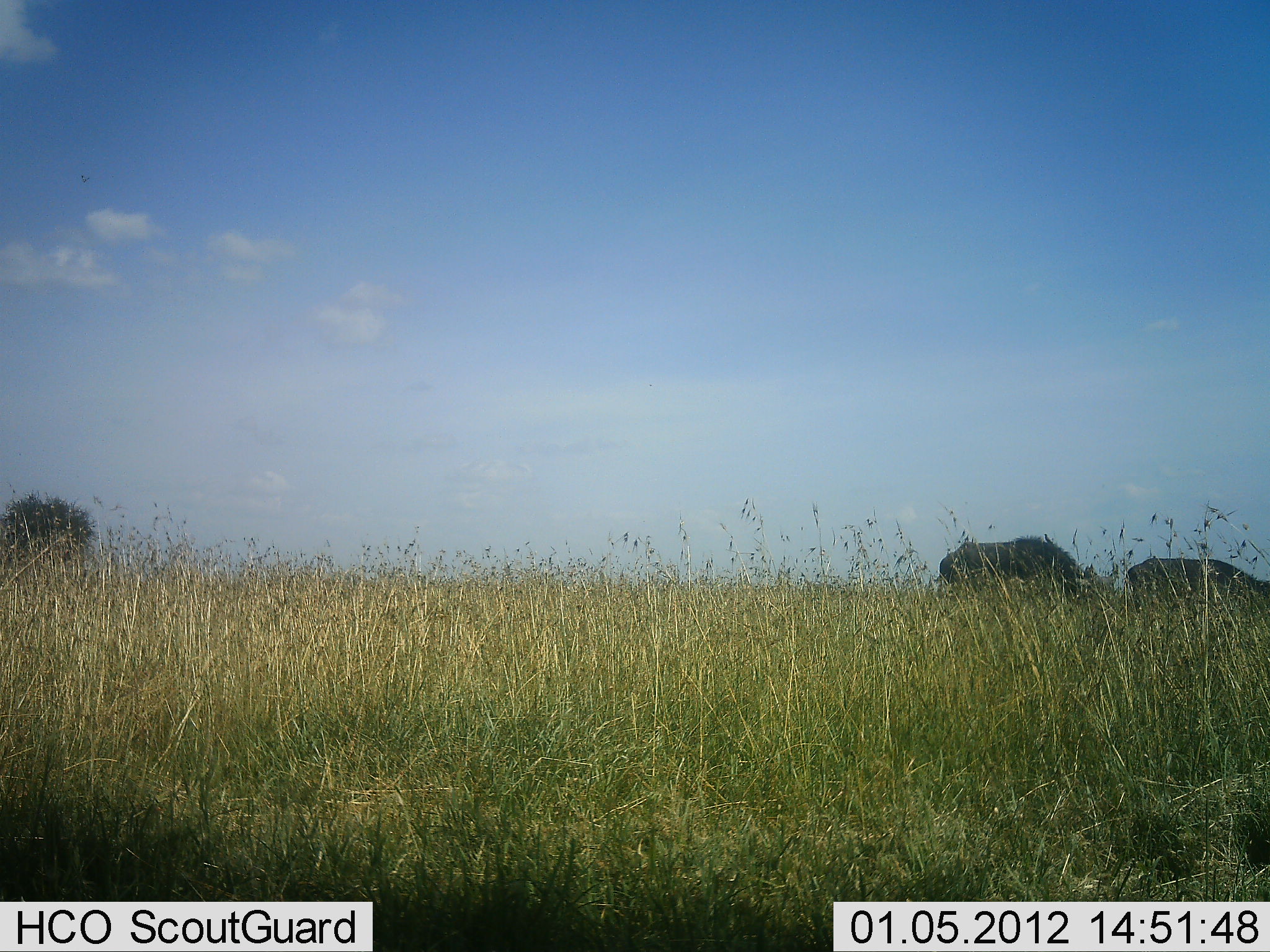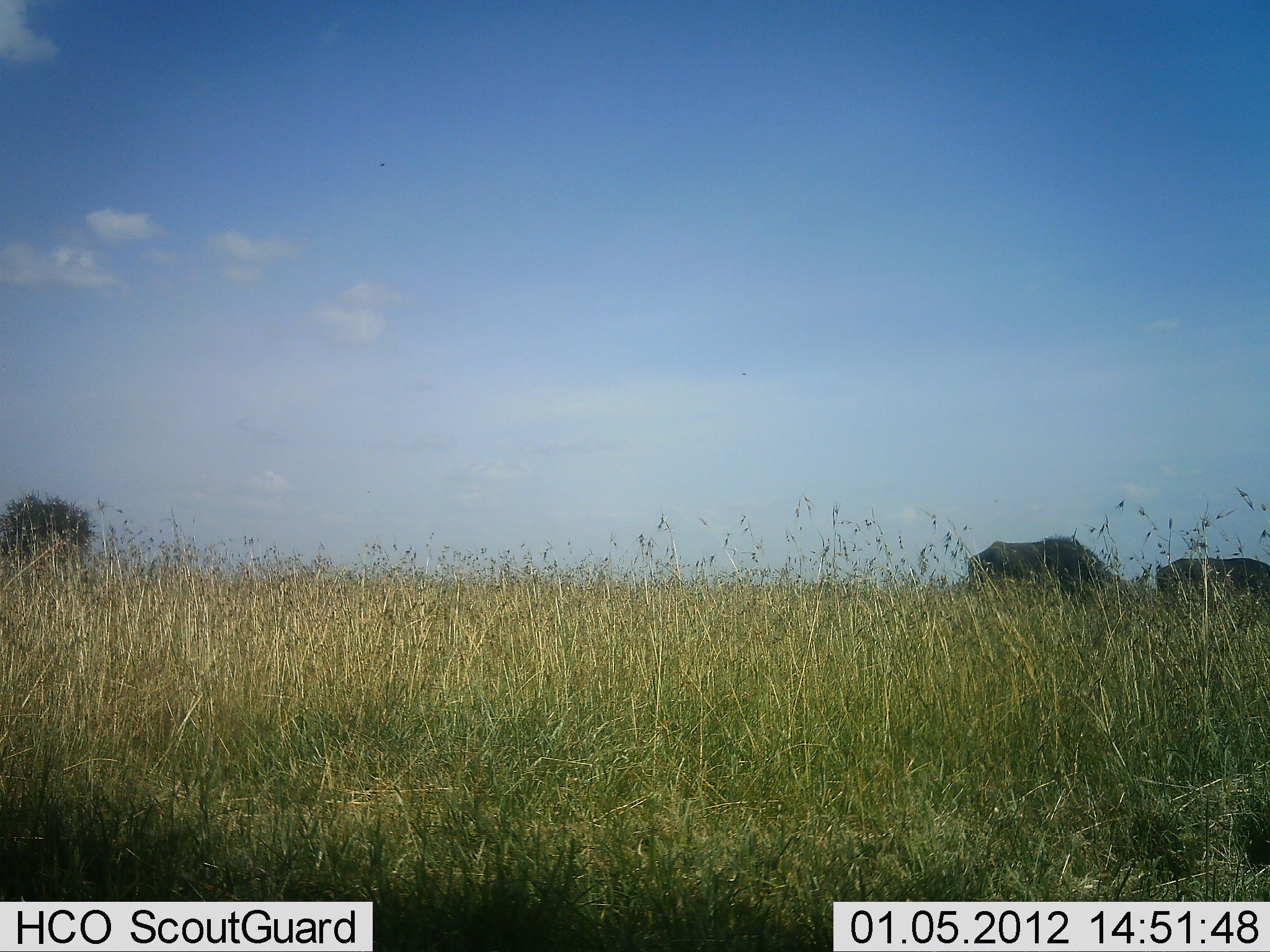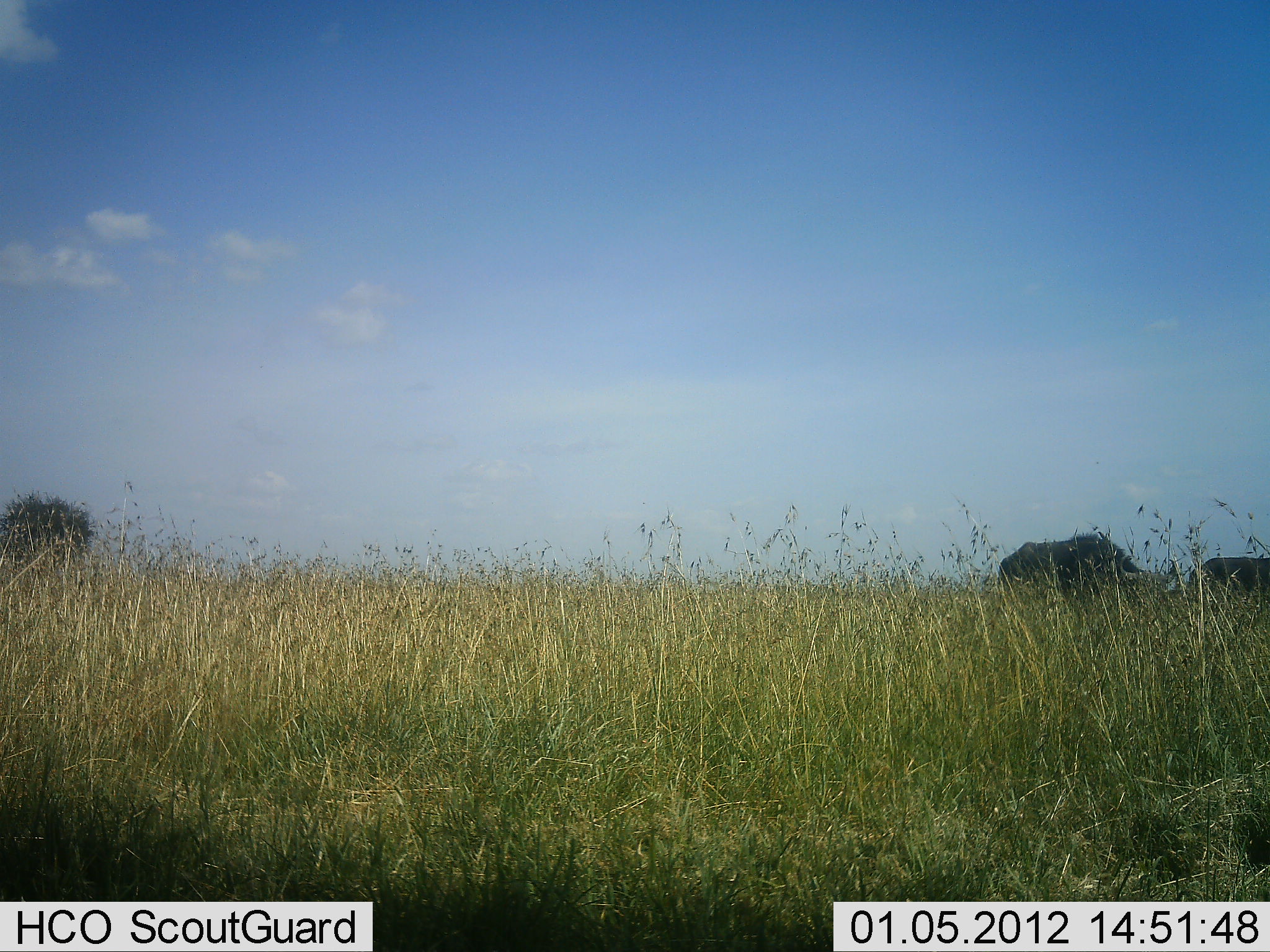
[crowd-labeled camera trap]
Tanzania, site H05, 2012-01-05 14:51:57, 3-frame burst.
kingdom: Animalia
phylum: Chordata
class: Mammalia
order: Artiodactyla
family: Bovidae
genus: Connochaetes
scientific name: Connochaetes taurinus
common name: blue wildebeest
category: wildebeest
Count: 2.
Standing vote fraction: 15%.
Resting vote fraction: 0%.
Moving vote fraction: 69%.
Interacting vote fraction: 0%.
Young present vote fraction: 0%.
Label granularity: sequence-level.